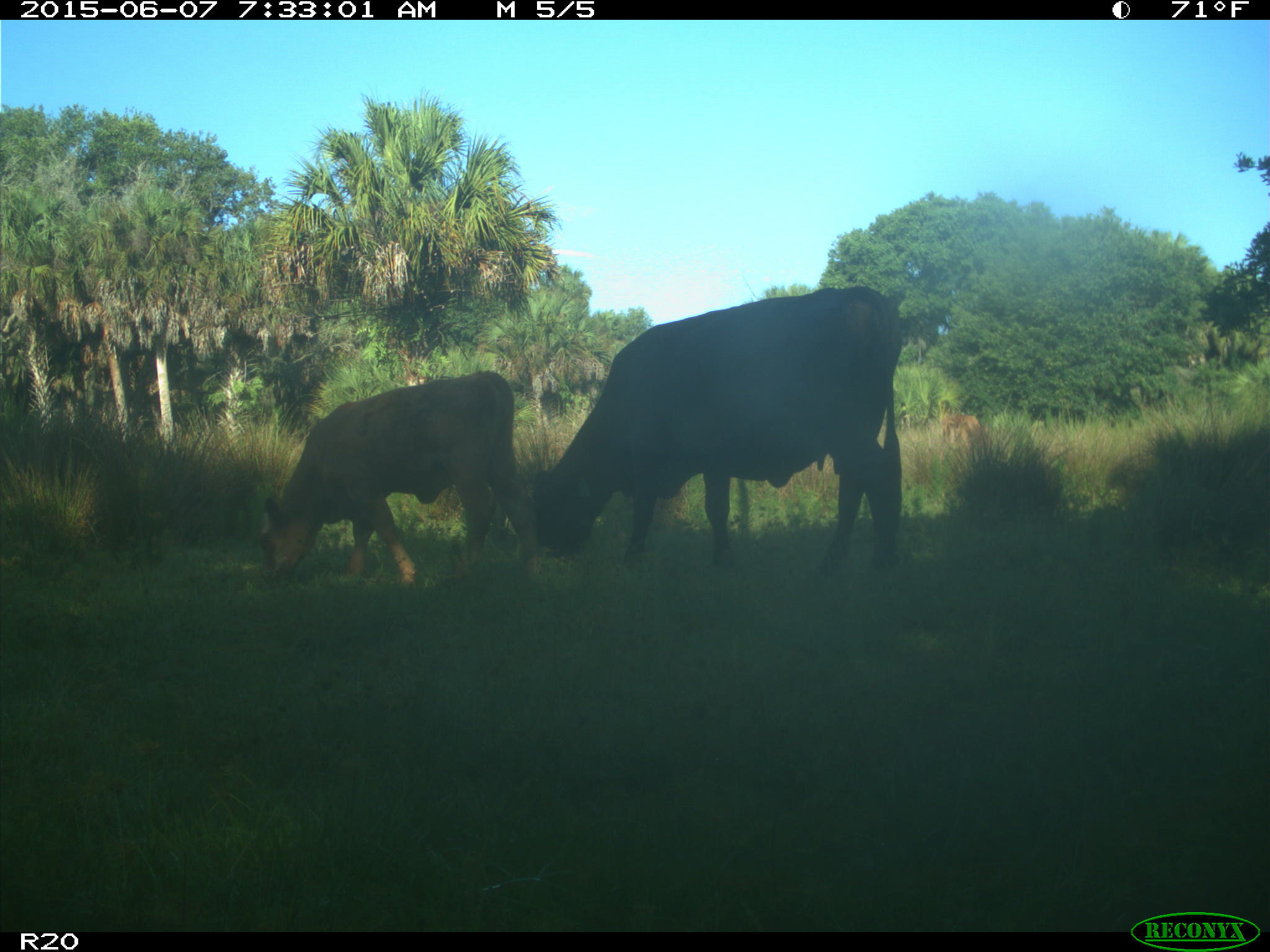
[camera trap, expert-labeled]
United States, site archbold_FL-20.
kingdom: Animalia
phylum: Chordata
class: Mammalia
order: Artiodactyla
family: Bovidae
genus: Bos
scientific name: Bos taurus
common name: domestic cow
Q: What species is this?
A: Bos taurus (domestic cow).